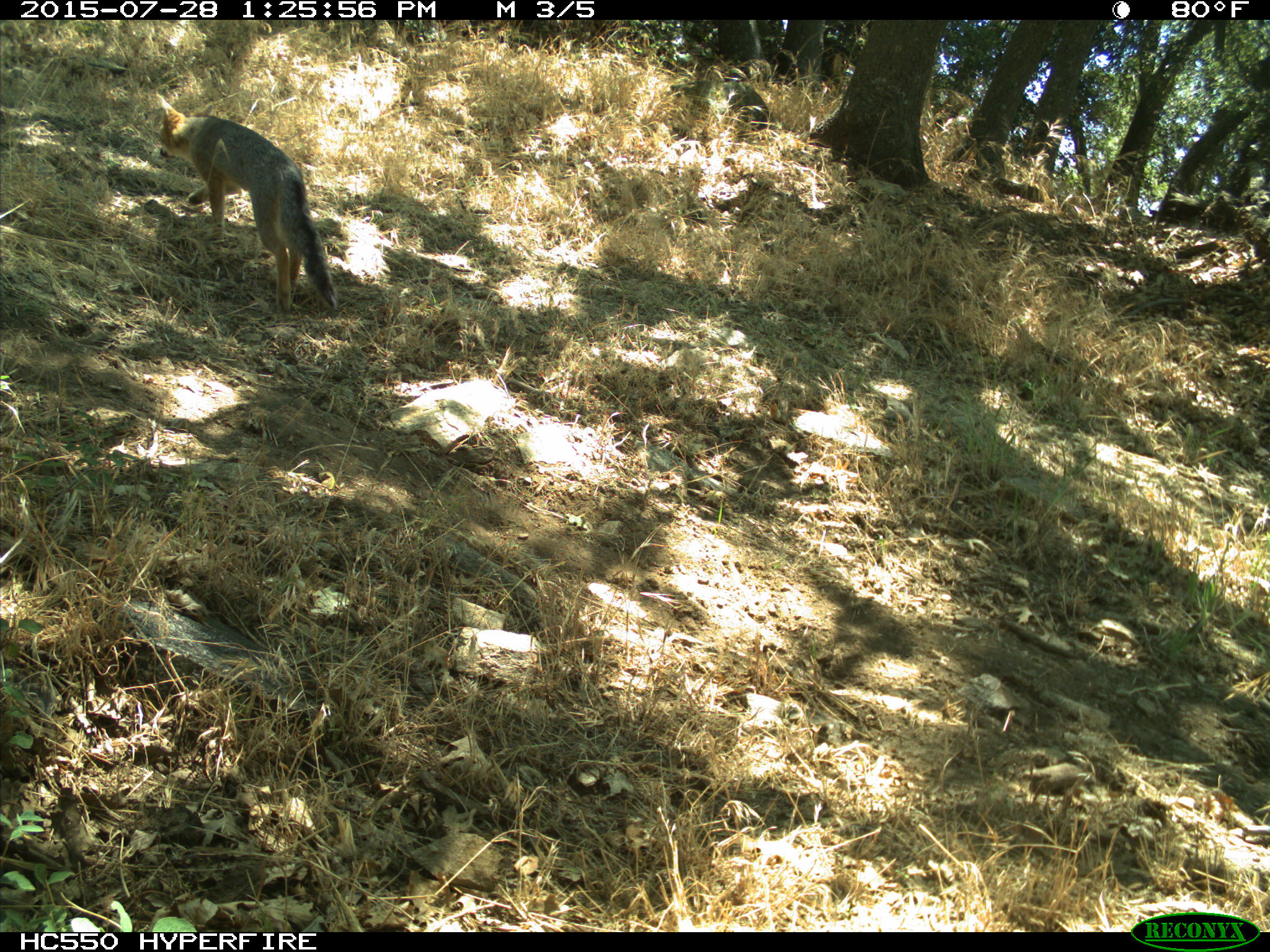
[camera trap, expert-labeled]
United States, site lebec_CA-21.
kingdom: Animalia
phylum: Chordata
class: Mammalia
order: Carnivora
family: Canidae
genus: Urocyon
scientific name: Urocyon cinereoargenteus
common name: gray fox